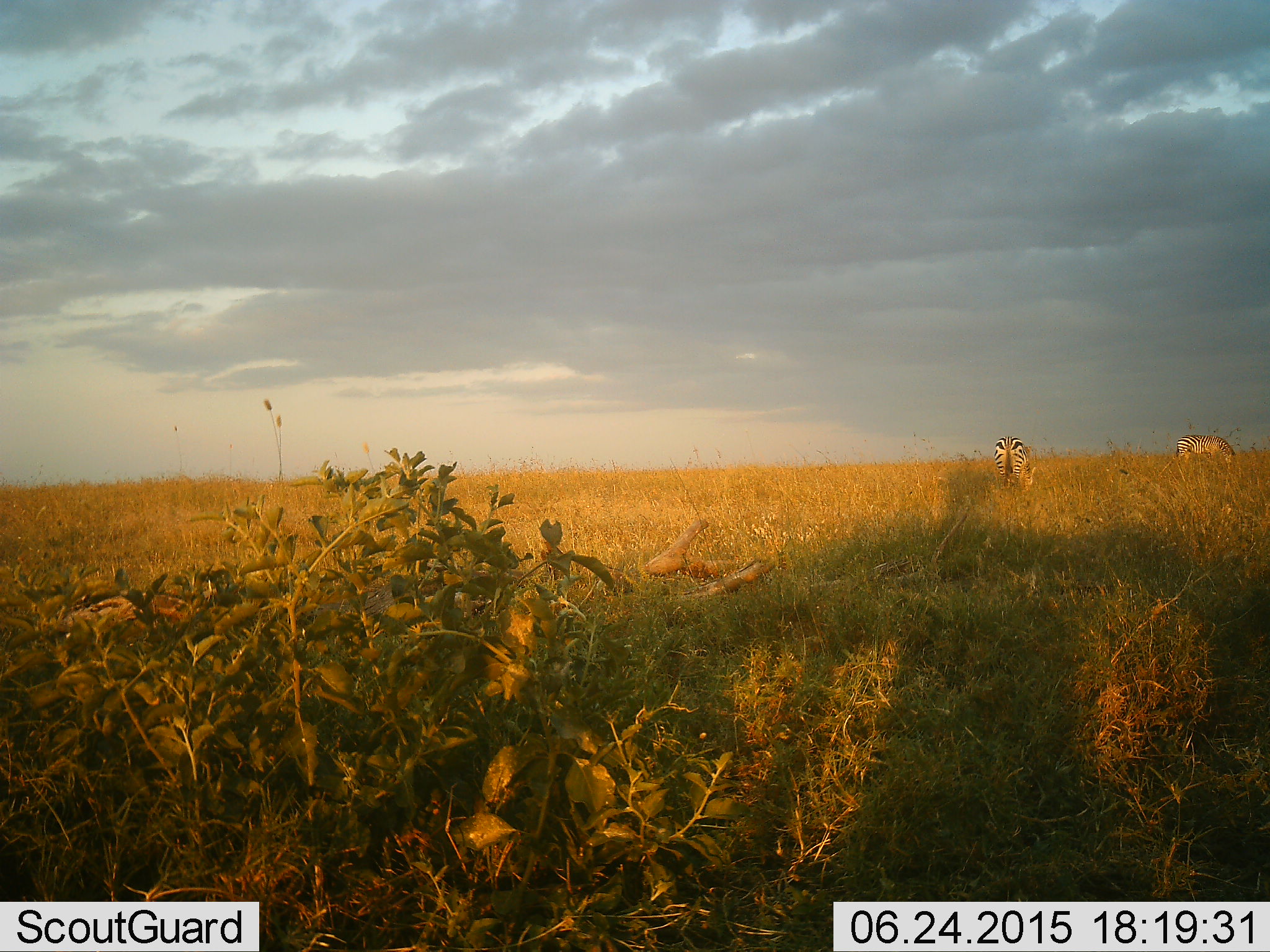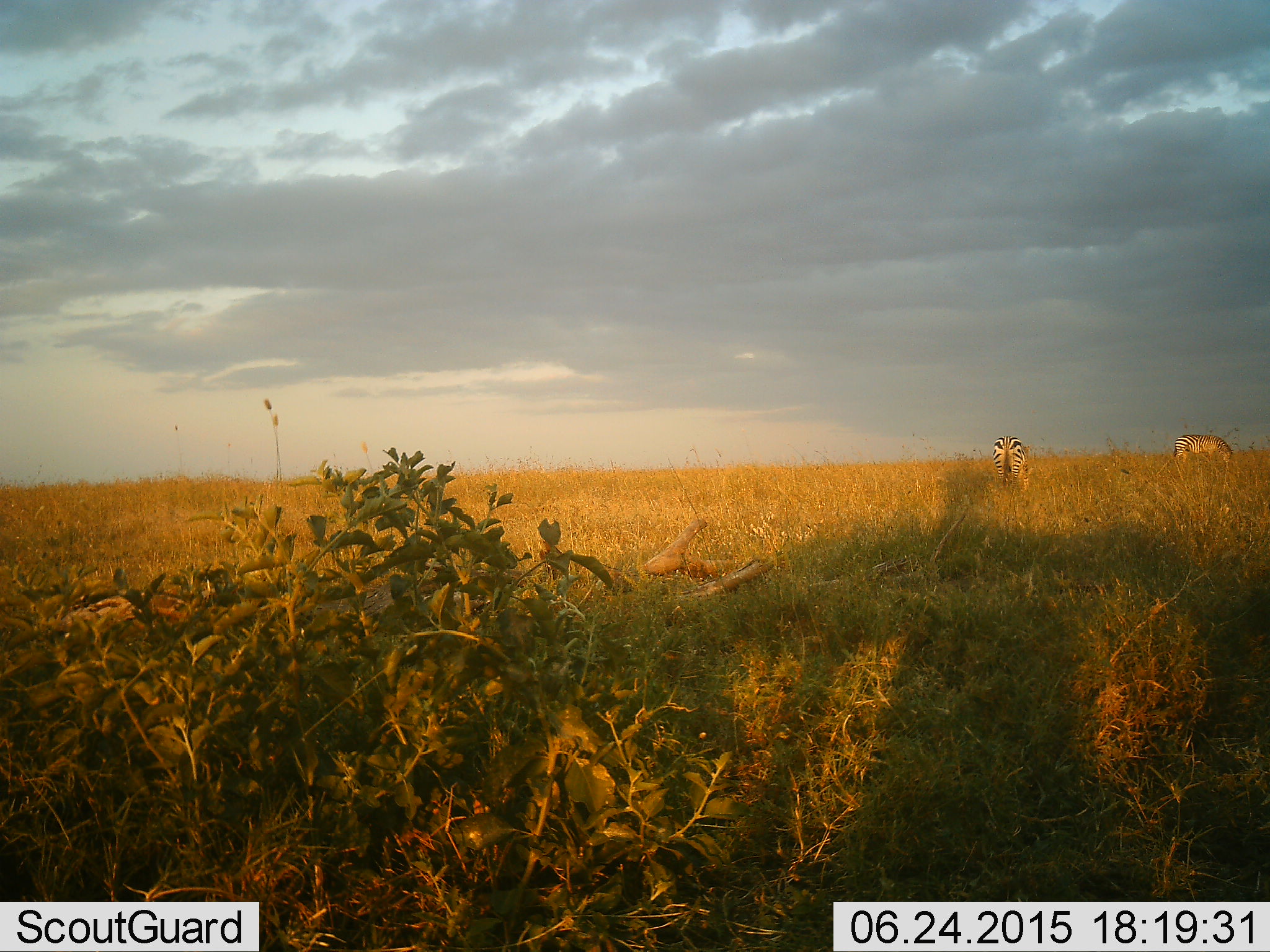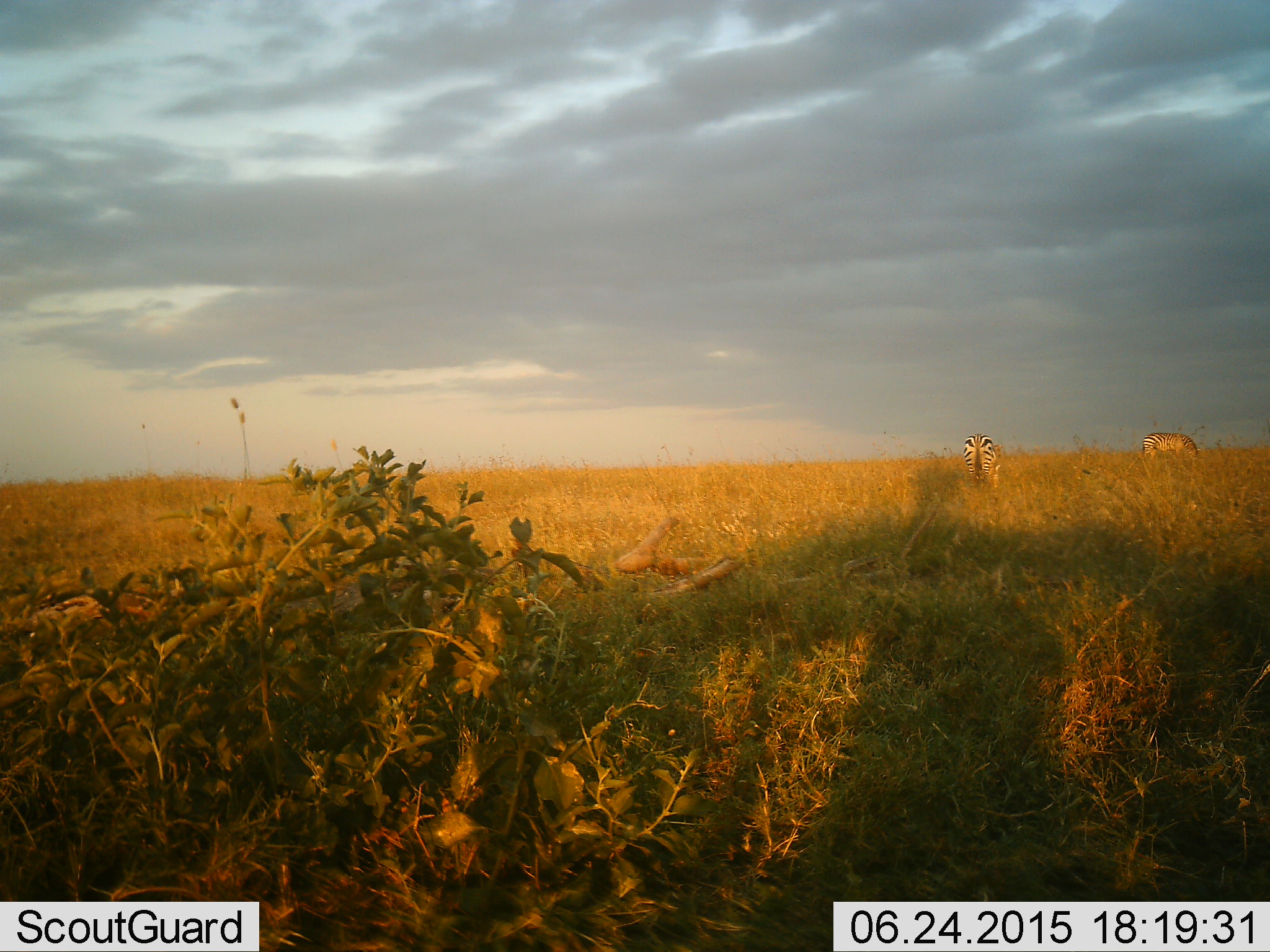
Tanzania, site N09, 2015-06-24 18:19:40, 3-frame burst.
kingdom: Animalia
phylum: Chordata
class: Mammalia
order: Perissodactyla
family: Equidae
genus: Equus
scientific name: Equus quagga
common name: plains zebra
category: zebra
Zebra (plains zebra) (Equus quagga), count 2. Behavior (volunteer vote fractions): standing 10%, resting 0%, moving 0%, interacting 0%. Young present (vote fraction): 0%. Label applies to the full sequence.